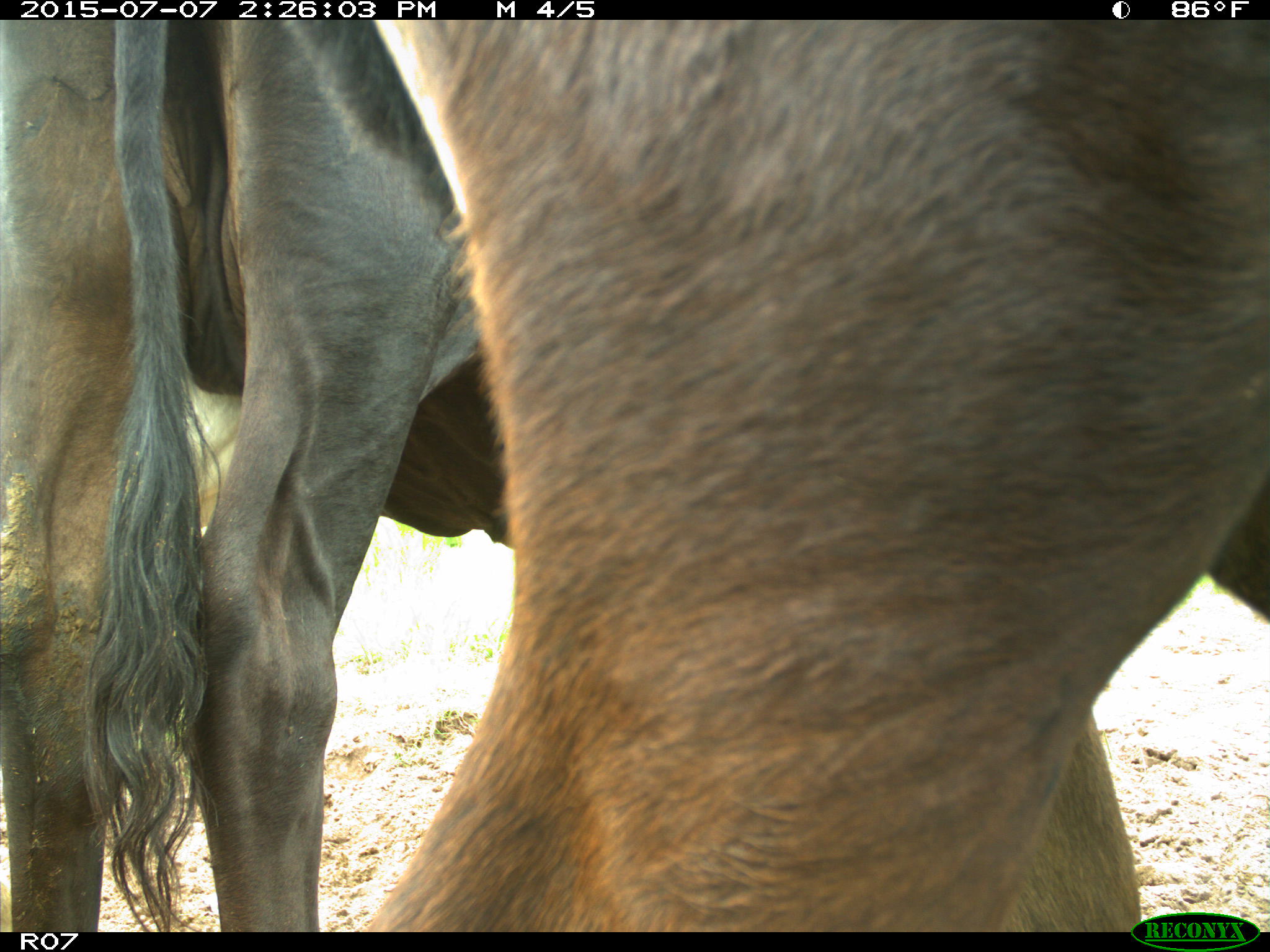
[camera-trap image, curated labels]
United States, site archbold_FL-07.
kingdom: Animalia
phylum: Chordata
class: Mammalia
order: Artiodactyla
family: Bovidae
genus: Bos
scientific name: Bos taurus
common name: domestic cow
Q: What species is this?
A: Bos taurus (domestic cow).